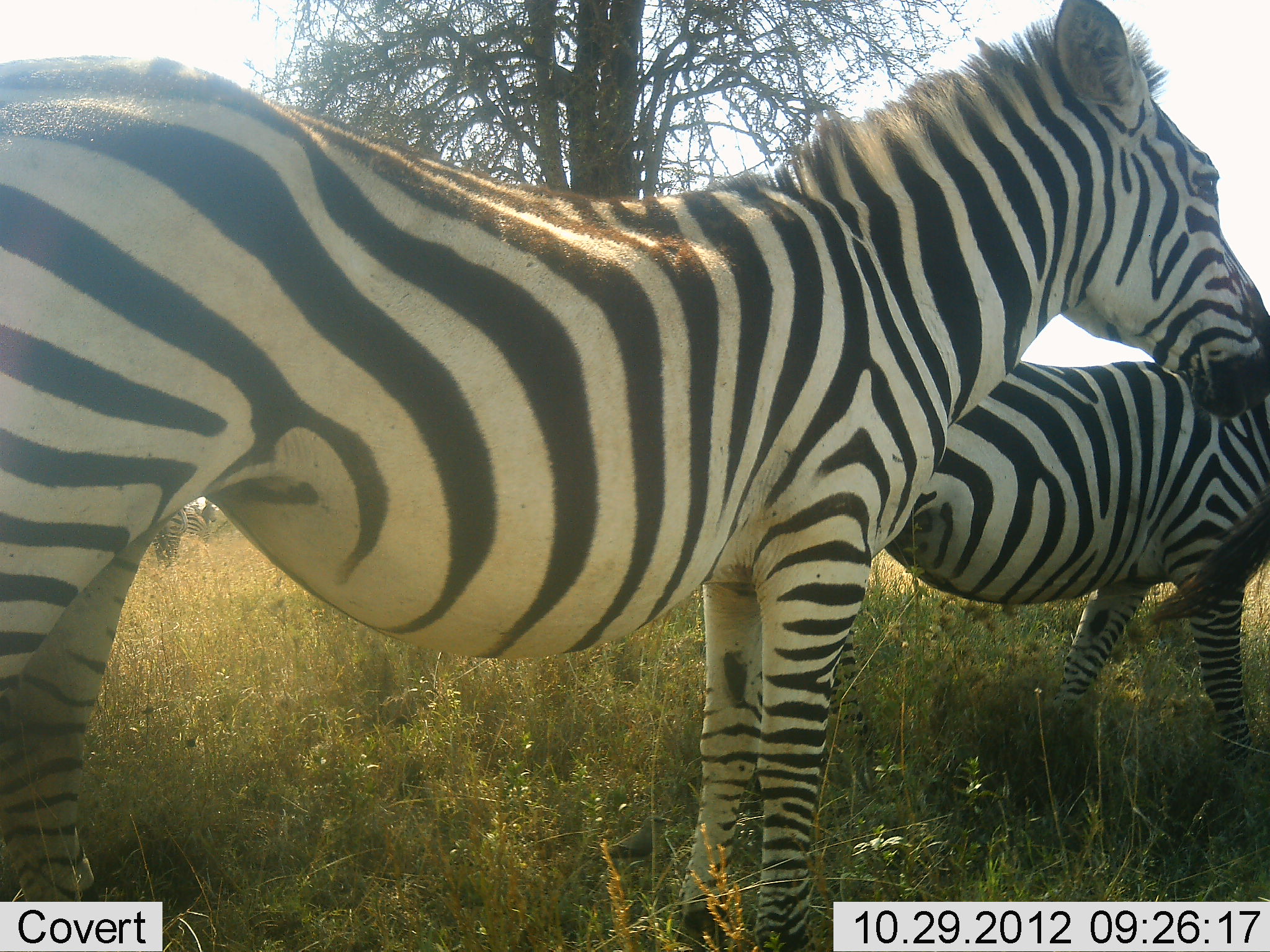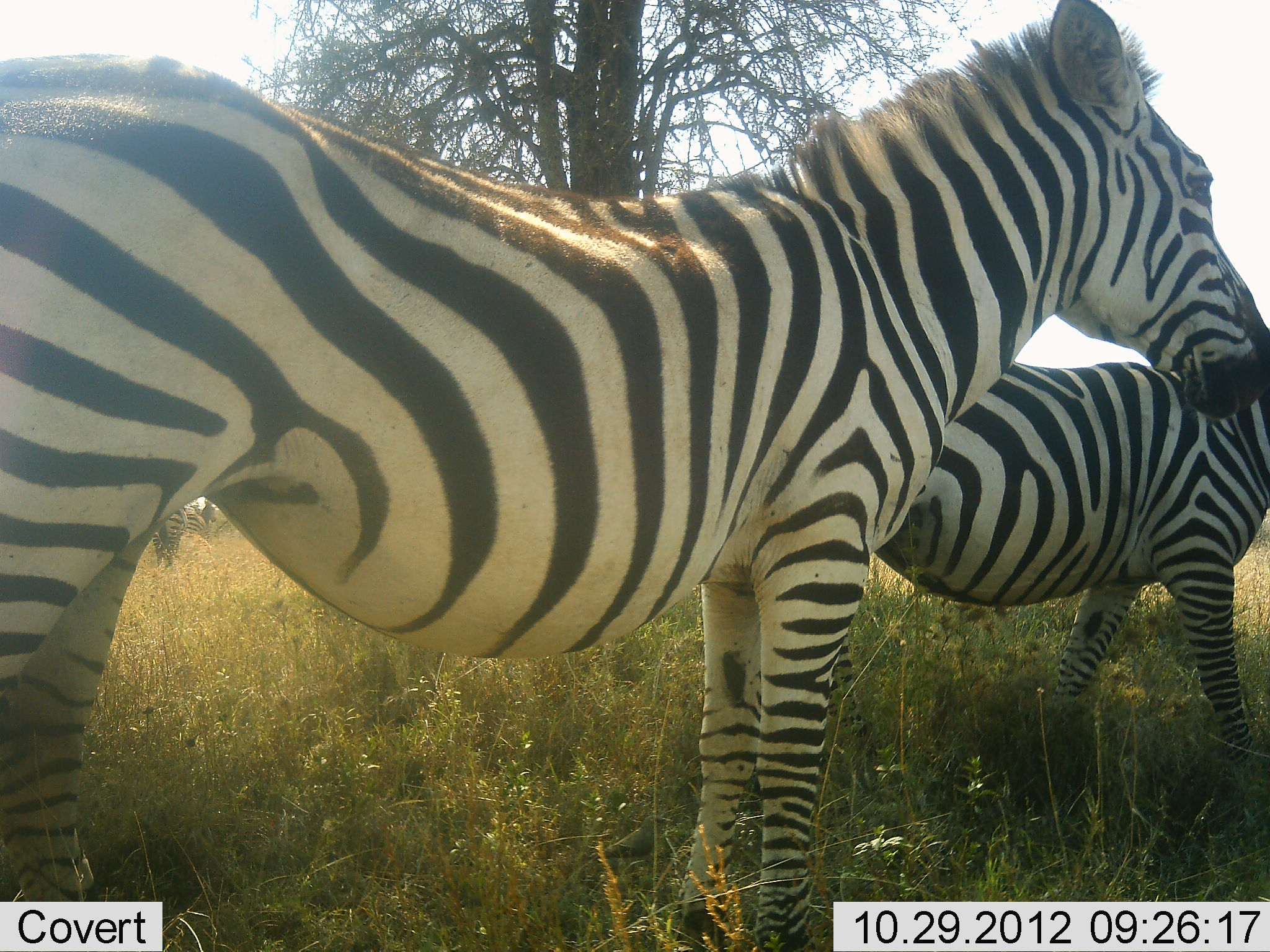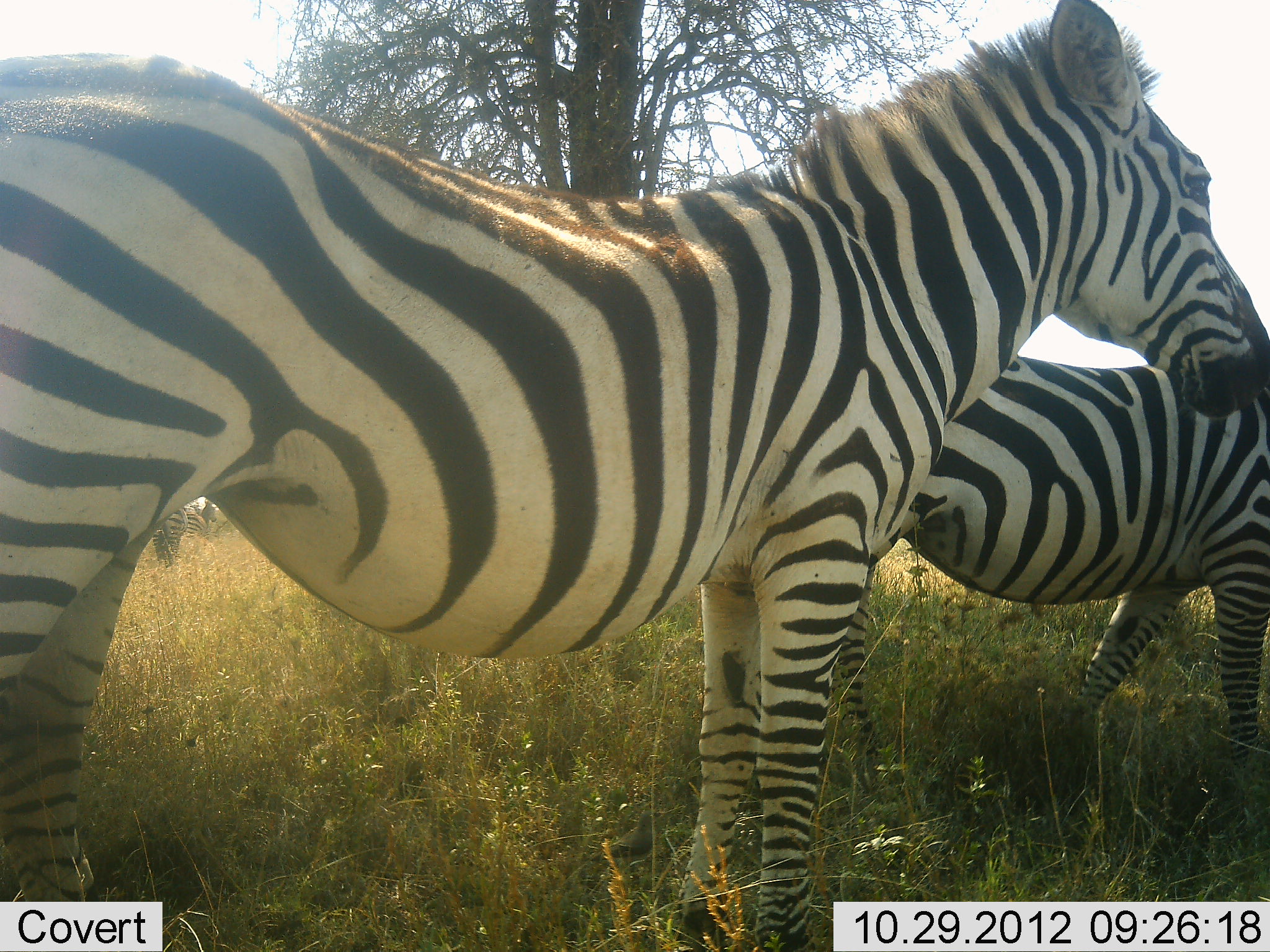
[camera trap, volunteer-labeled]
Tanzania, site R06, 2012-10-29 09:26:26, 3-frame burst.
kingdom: Animalia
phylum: Chordata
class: Mammalia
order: Perissodactyla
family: Equidae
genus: Equus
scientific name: Equus quagga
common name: plains zebra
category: zebra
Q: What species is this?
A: Zebra (plains zebra) (Equus quagga).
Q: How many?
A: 2.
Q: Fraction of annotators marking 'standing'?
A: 100%.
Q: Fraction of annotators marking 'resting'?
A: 0%.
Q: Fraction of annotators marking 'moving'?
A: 30%.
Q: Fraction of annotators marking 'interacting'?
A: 0%.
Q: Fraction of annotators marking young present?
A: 0%.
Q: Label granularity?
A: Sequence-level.